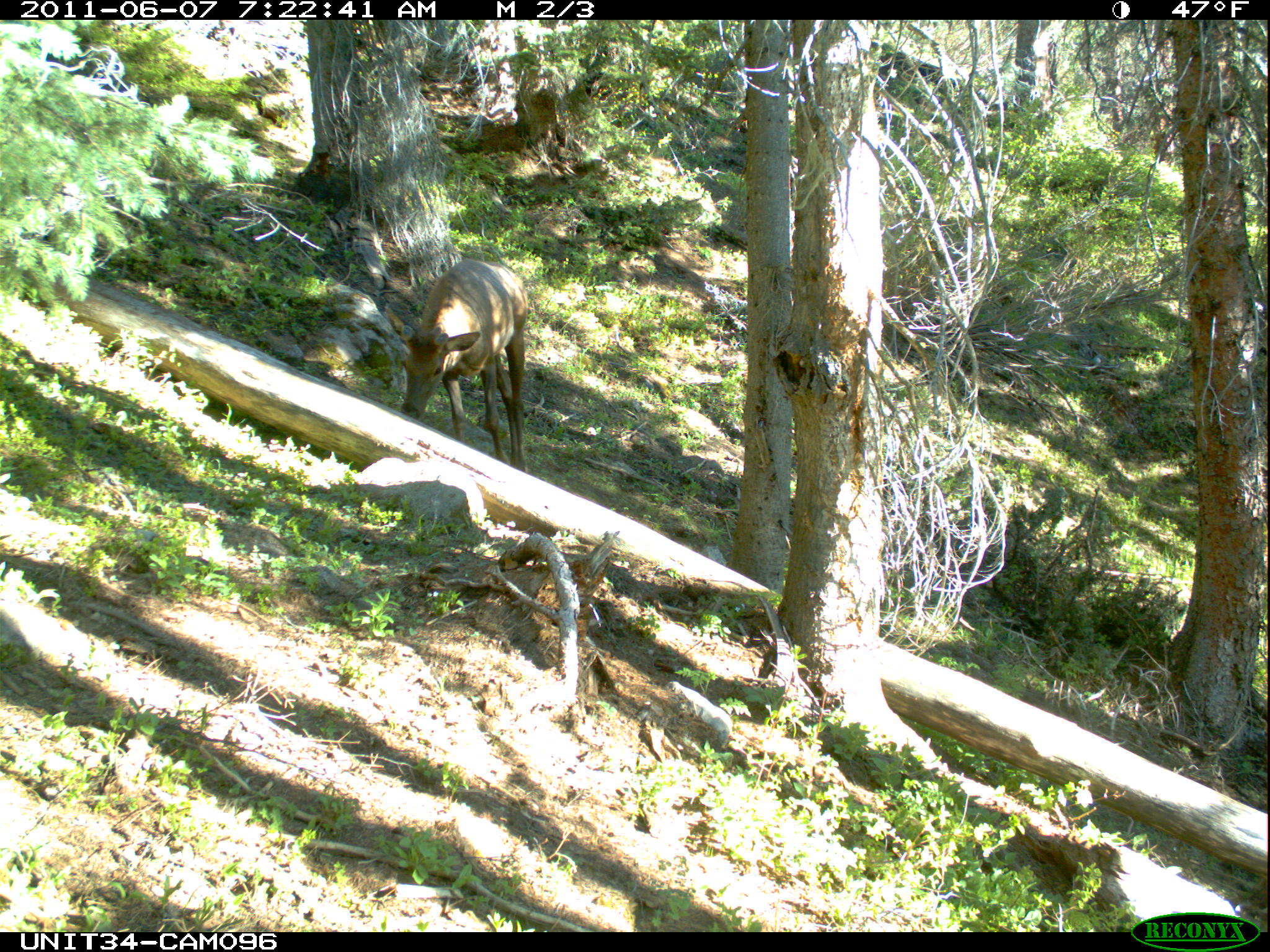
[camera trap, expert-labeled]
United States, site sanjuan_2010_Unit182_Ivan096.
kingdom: Animalia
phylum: Chordata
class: Mammalia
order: Artiodactyla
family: Cervidae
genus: Cervus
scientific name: Cervus elaphus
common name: red deer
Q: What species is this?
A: Cervus elaphus (red deer).